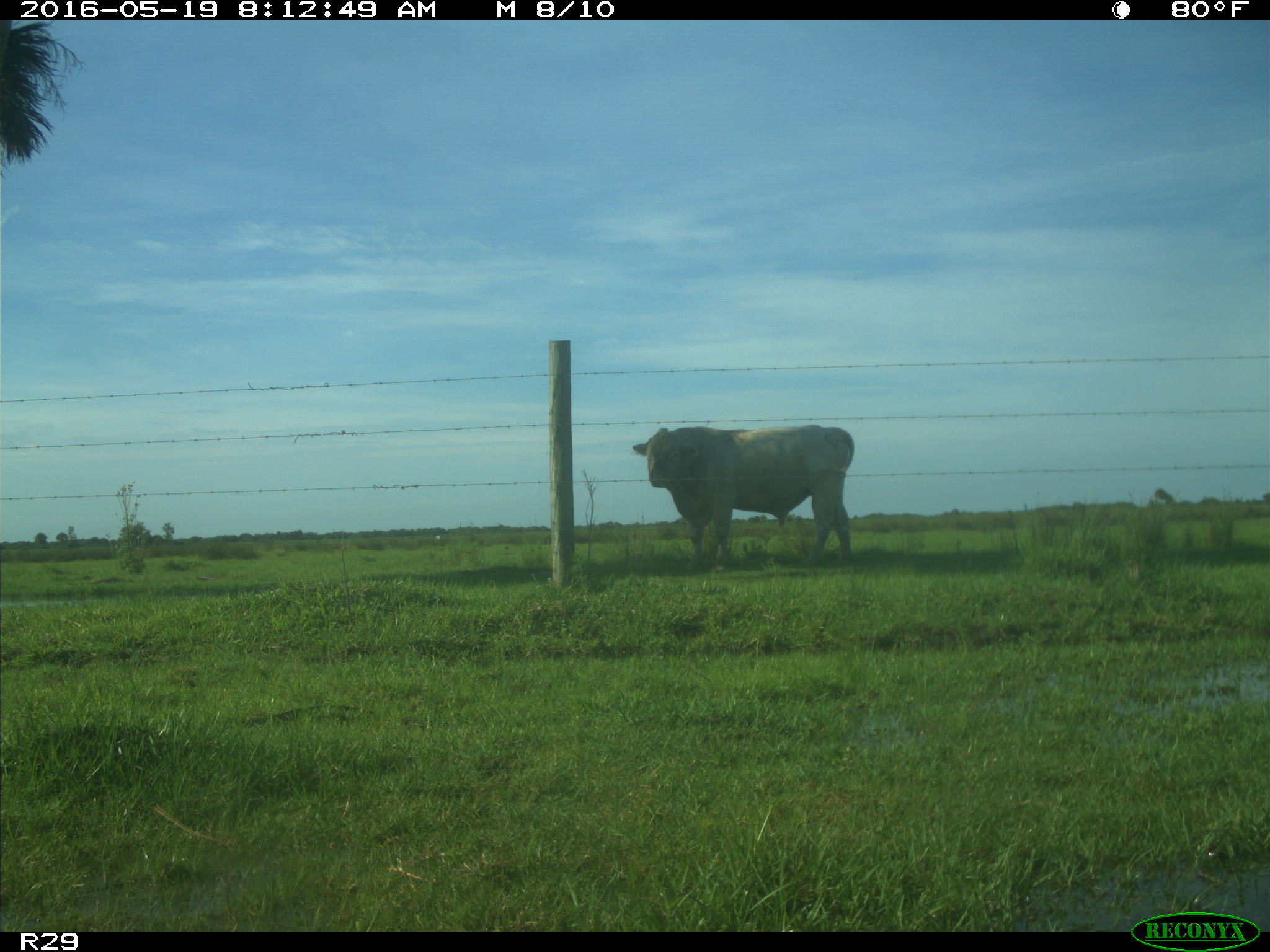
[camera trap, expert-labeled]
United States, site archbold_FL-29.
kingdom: Animalia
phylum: Chordata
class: Mammalia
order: Artiodactyla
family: Bovidae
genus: Bos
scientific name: Bos taurus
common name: domestic cow